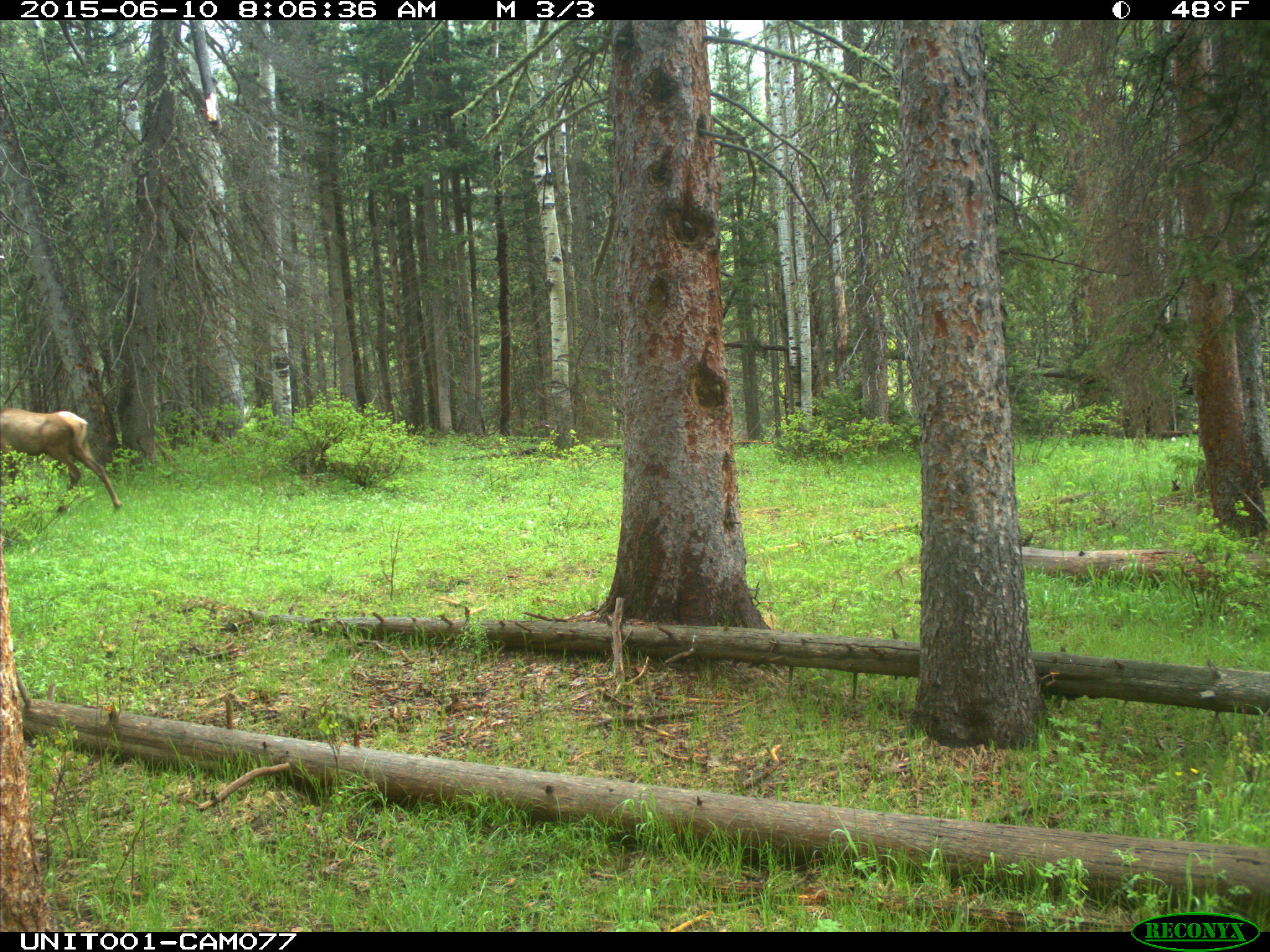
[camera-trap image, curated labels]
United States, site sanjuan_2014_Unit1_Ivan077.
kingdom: Animalia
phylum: Chordata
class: Mammalia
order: Artiodactyla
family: Cervidae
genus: Cervus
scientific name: Cervus elaphus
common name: red deer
Cervus elaphus (red deer).